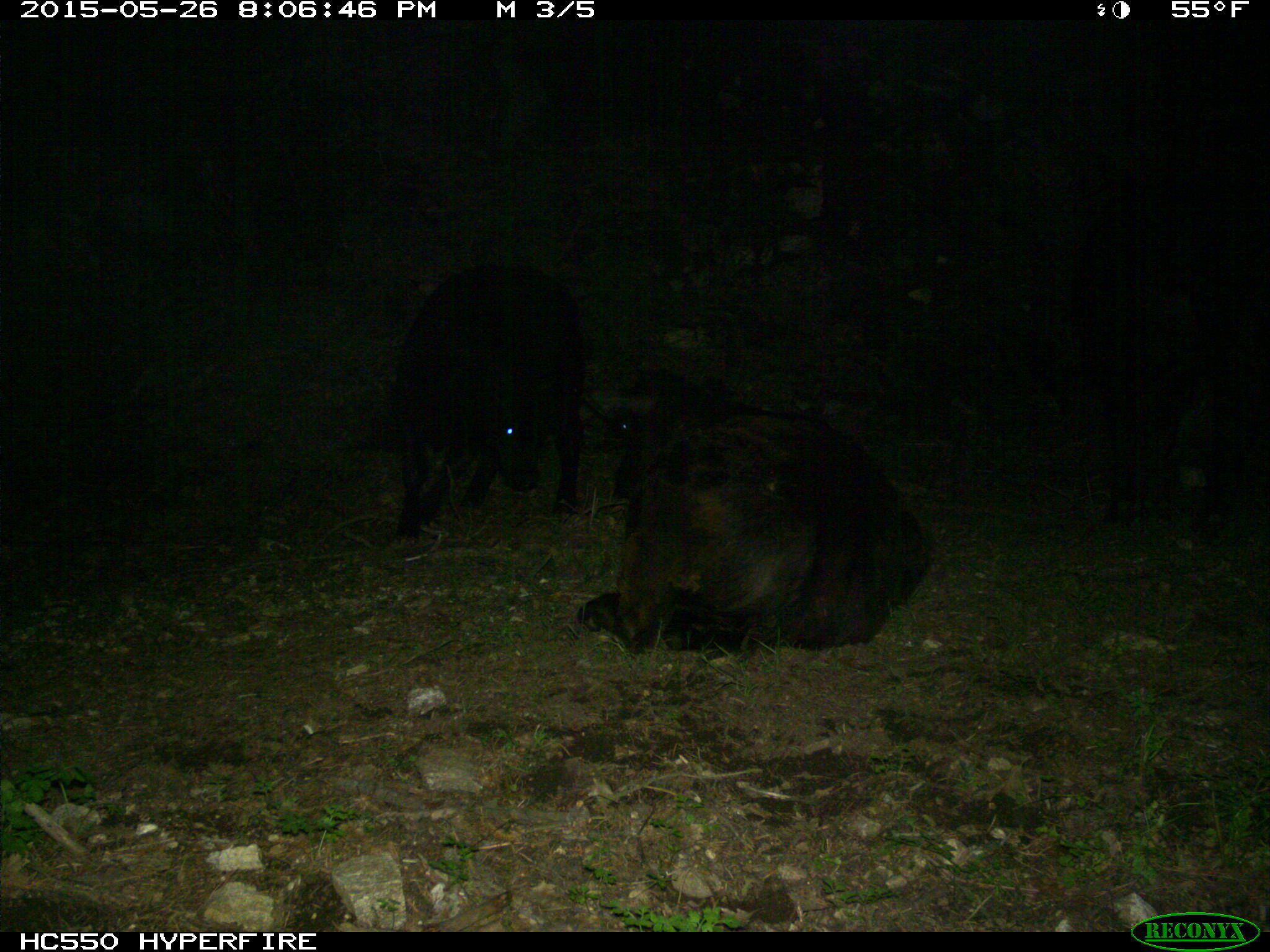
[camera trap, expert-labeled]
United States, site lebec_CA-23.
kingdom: Animalia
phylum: Chordata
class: Mammalia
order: Artiodactyla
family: Bovidae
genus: Bos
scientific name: Bos taurus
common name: domestic cow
Bos taurus (domestic cow).